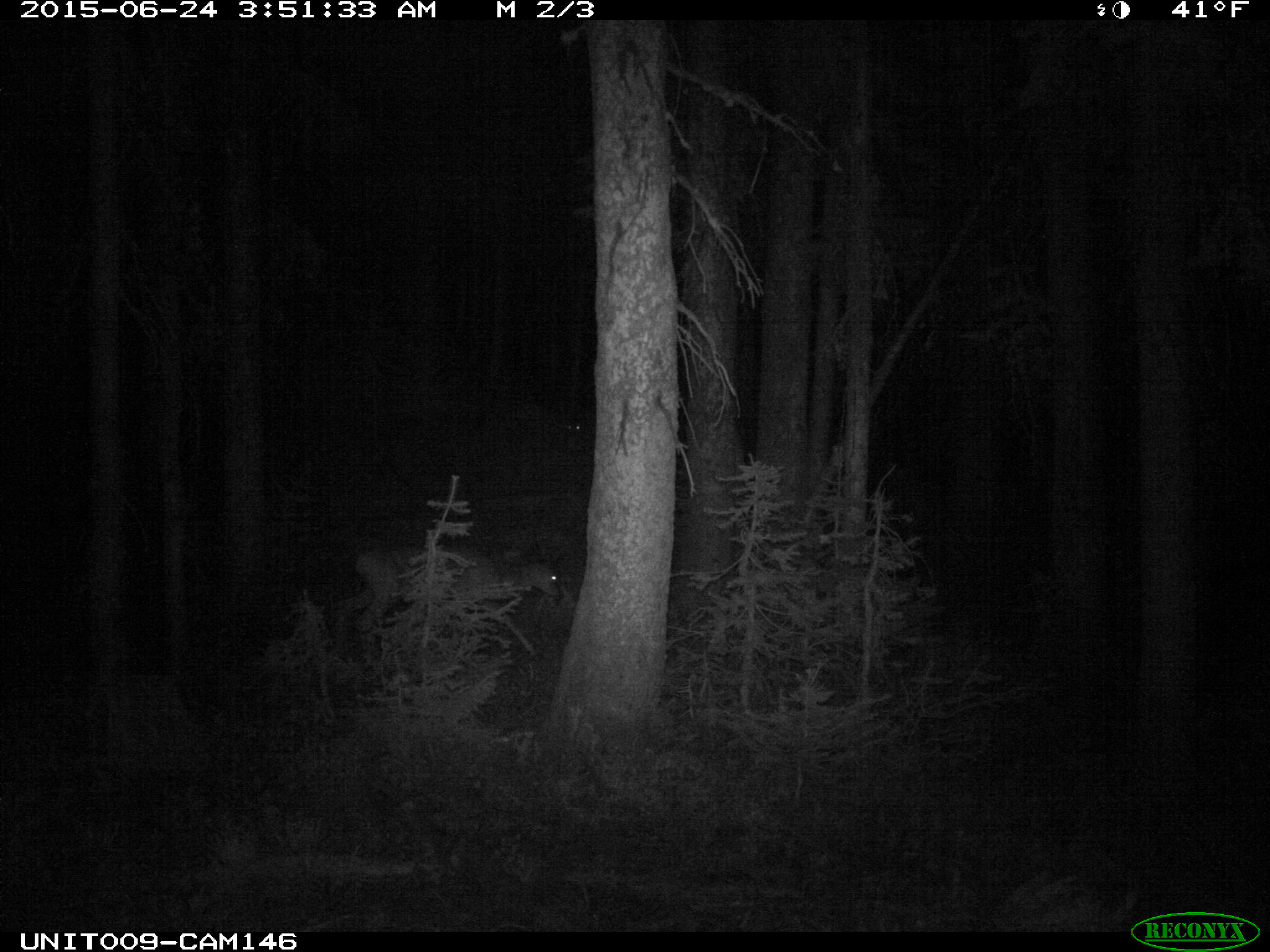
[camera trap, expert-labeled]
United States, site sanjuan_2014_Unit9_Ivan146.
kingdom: Animalia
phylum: Chordata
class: Mammalia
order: Artiodactyla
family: Cervidae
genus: Odocoileus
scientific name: Odocoileus hemionus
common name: mule deer